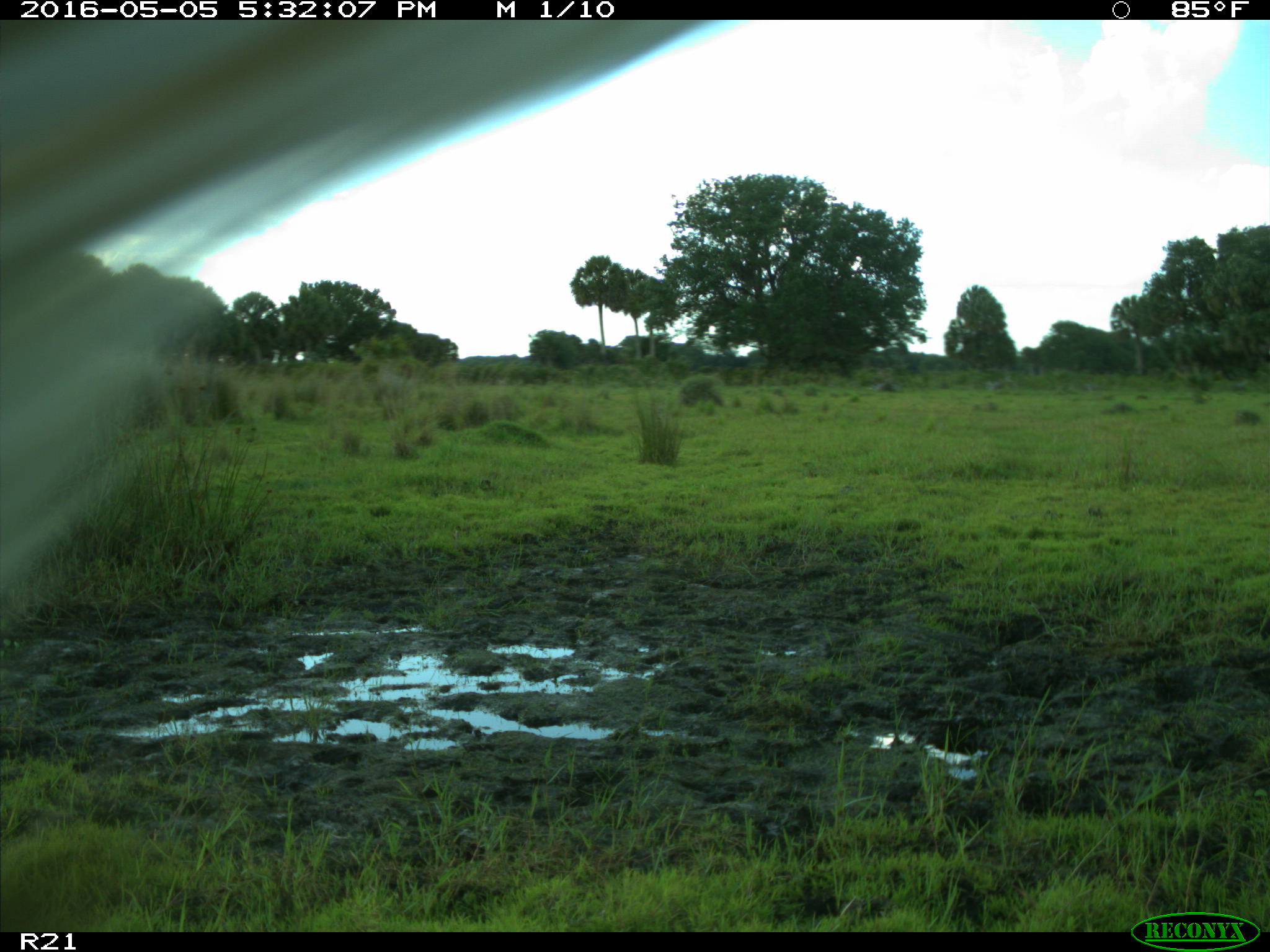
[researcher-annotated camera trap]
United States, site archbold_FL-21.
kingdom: Animalia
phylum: Chordata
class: Mammalia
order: Artiodactyla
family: Bovidae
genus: Bos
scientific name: Bos taurus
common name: domestic cow